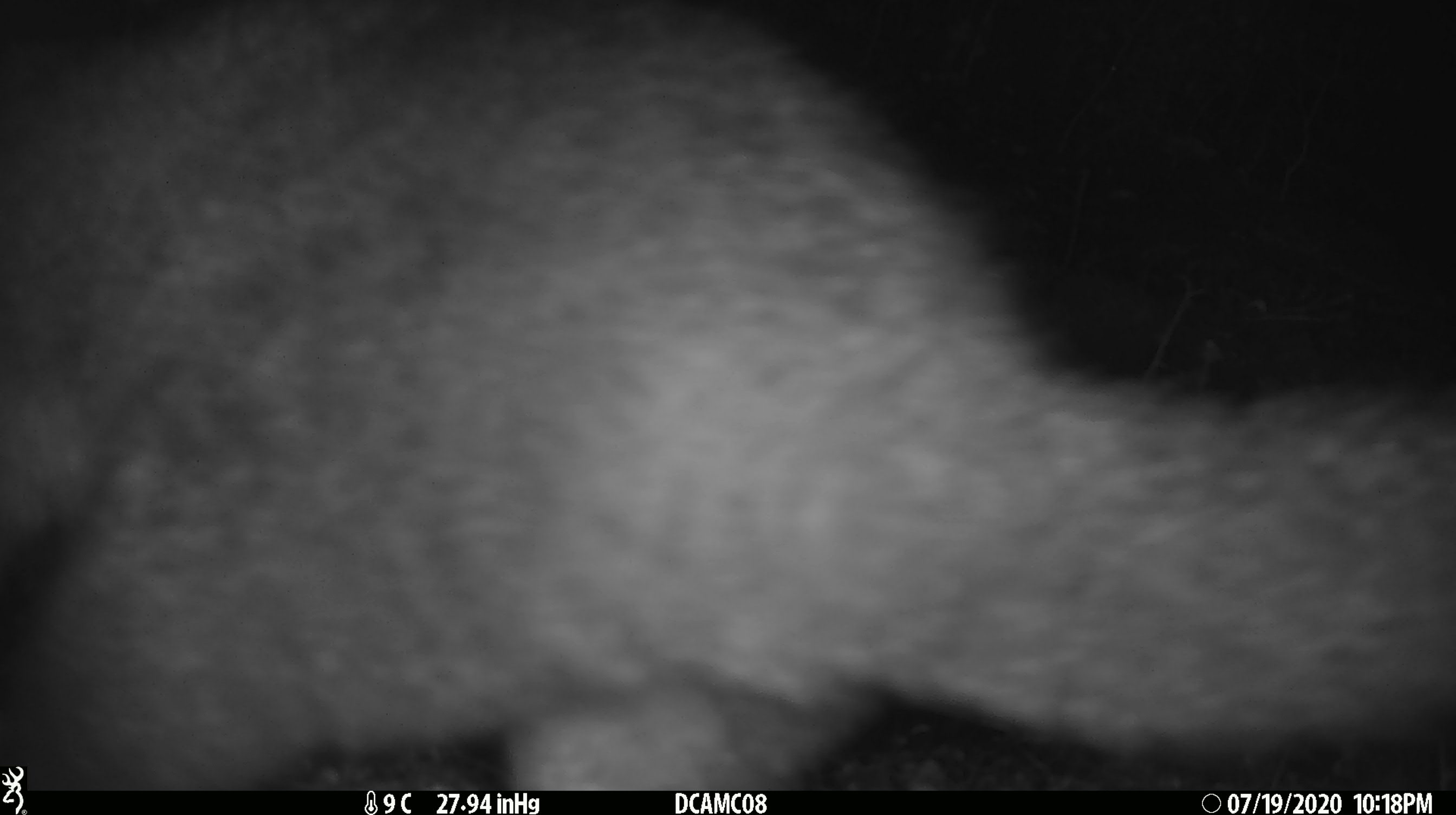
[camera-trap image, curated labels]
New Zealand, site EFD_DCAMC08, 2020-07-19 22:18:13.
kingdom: Animalia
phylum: Chordata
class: Mammalia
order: Diprotodontia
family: Phalangeridae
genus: Trichosurus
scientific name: Trichosurus vulpecula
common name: common brushtail possum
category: possum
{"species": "possum (common brushtail possum) (Trichosurus vulpecula)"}